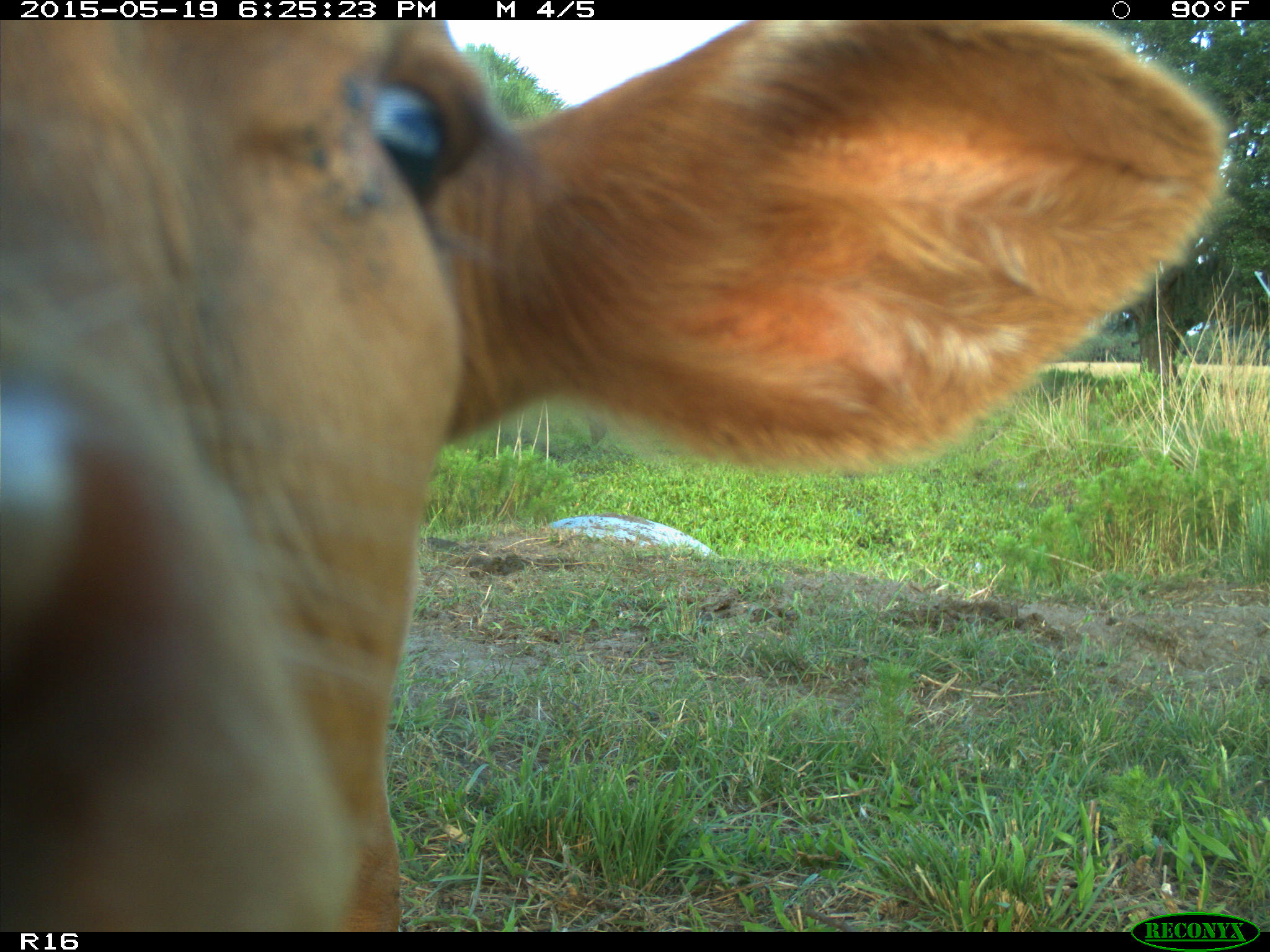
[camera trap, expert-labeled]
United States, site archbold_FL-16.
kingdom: Animalia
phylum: Chordata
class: Mammalia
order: Artiodactyla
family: Bovidae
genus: Bos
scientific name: Bos taurus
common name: domestic cow